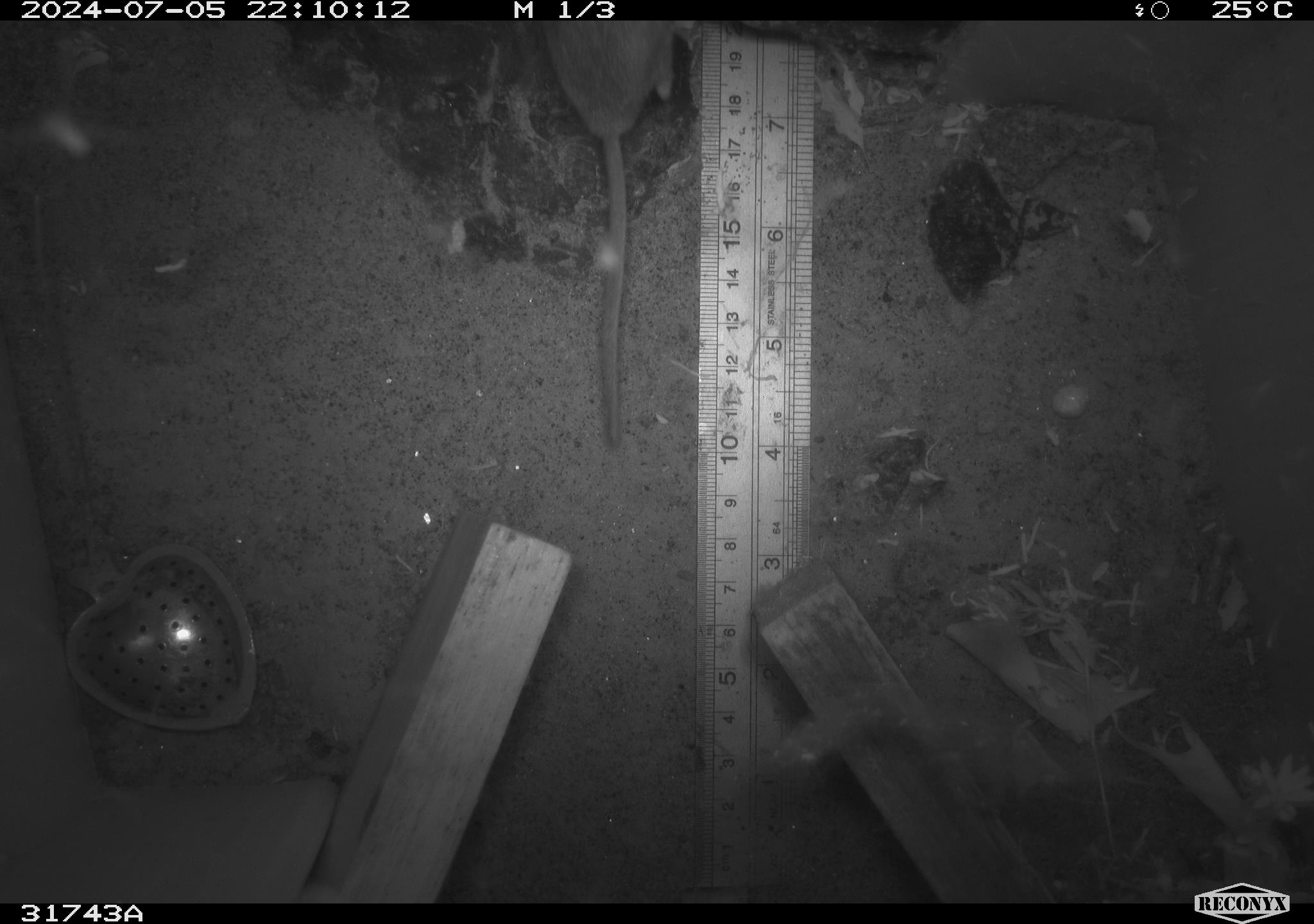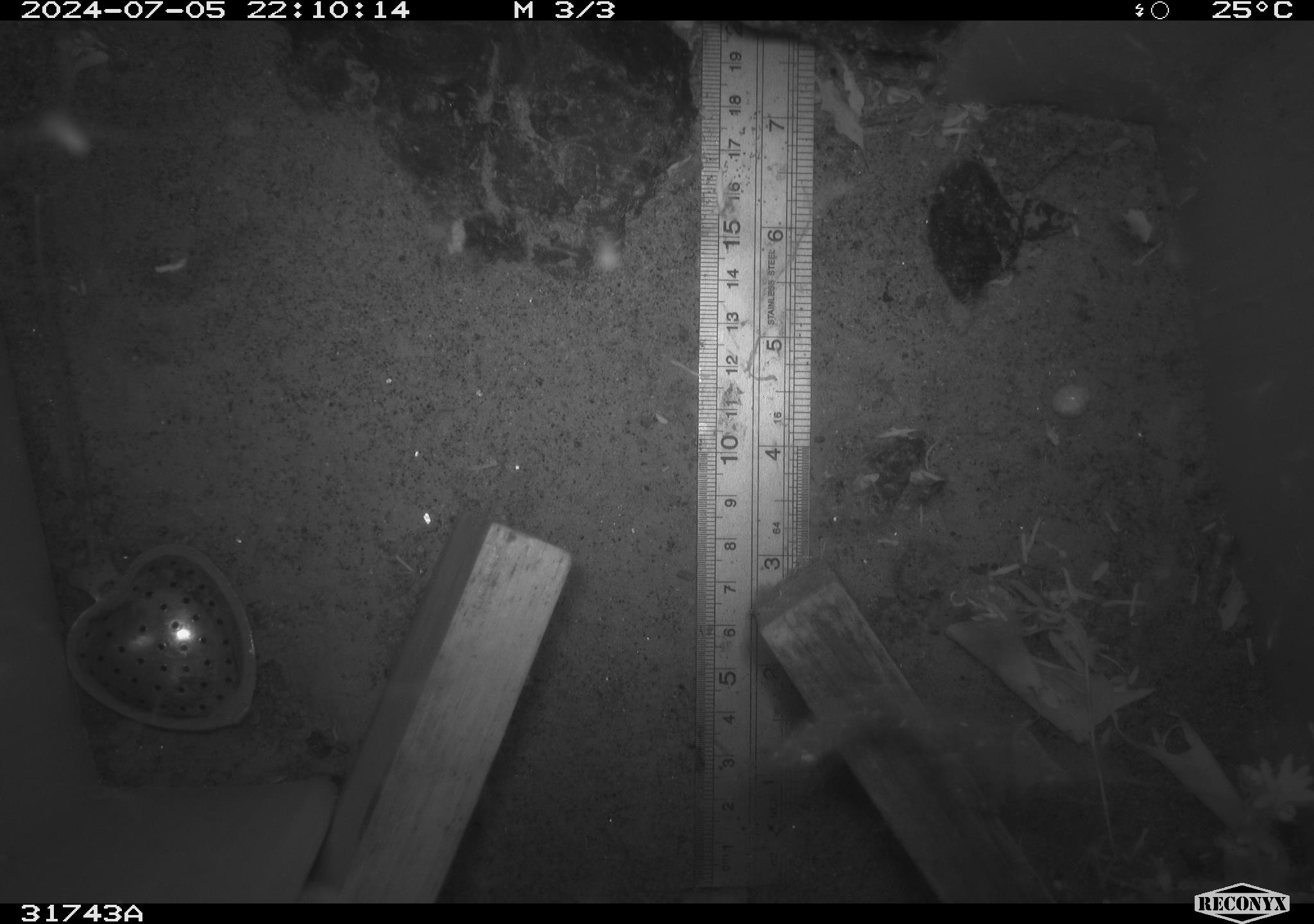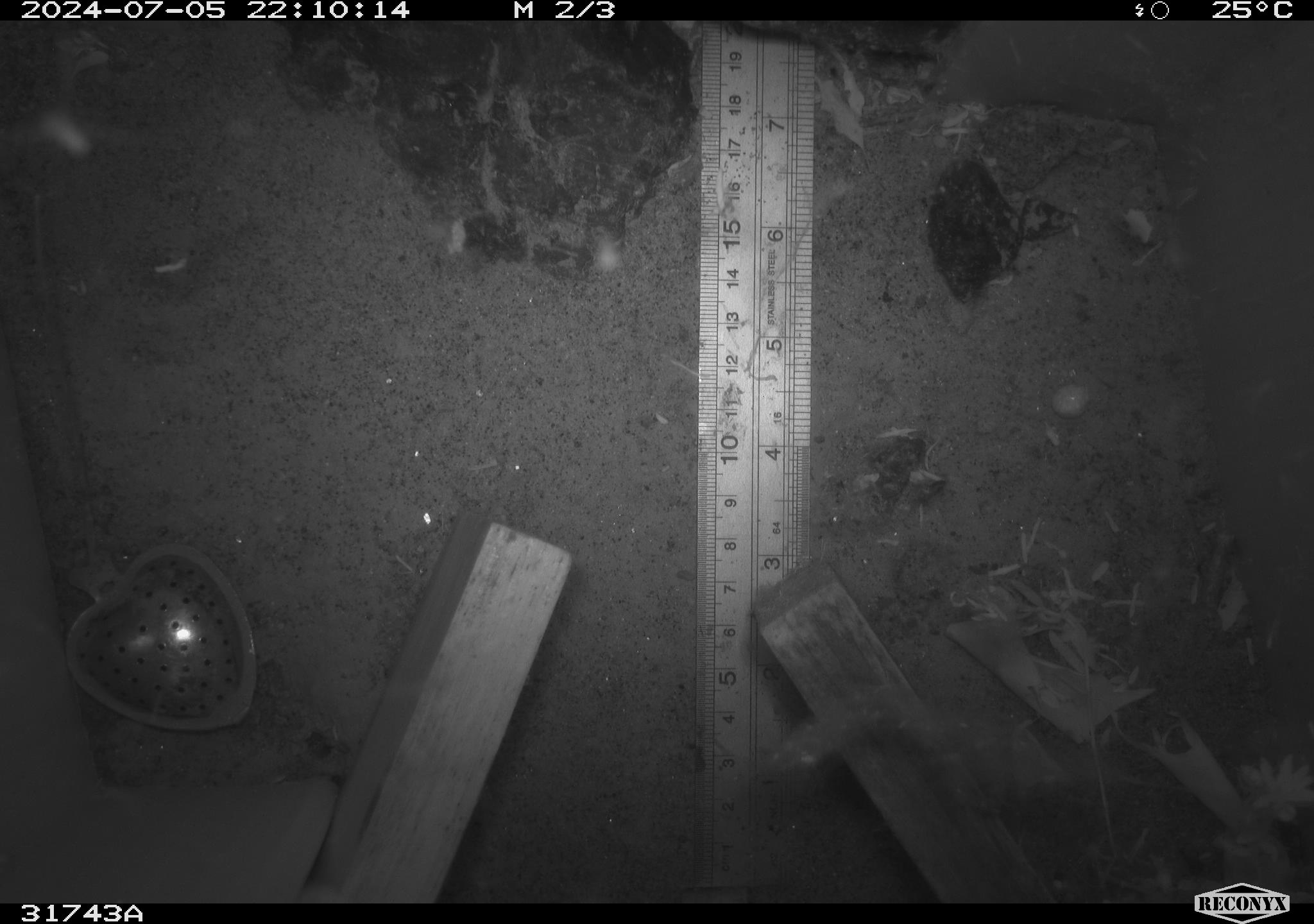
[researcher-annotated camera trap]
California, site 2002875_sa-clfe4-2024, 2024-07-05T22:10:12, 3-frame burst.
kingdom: Animalia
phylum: Chordata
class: Mammalia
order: Rodentia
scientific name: Rodentia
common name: rodent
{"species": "rodent (Rodentia)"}